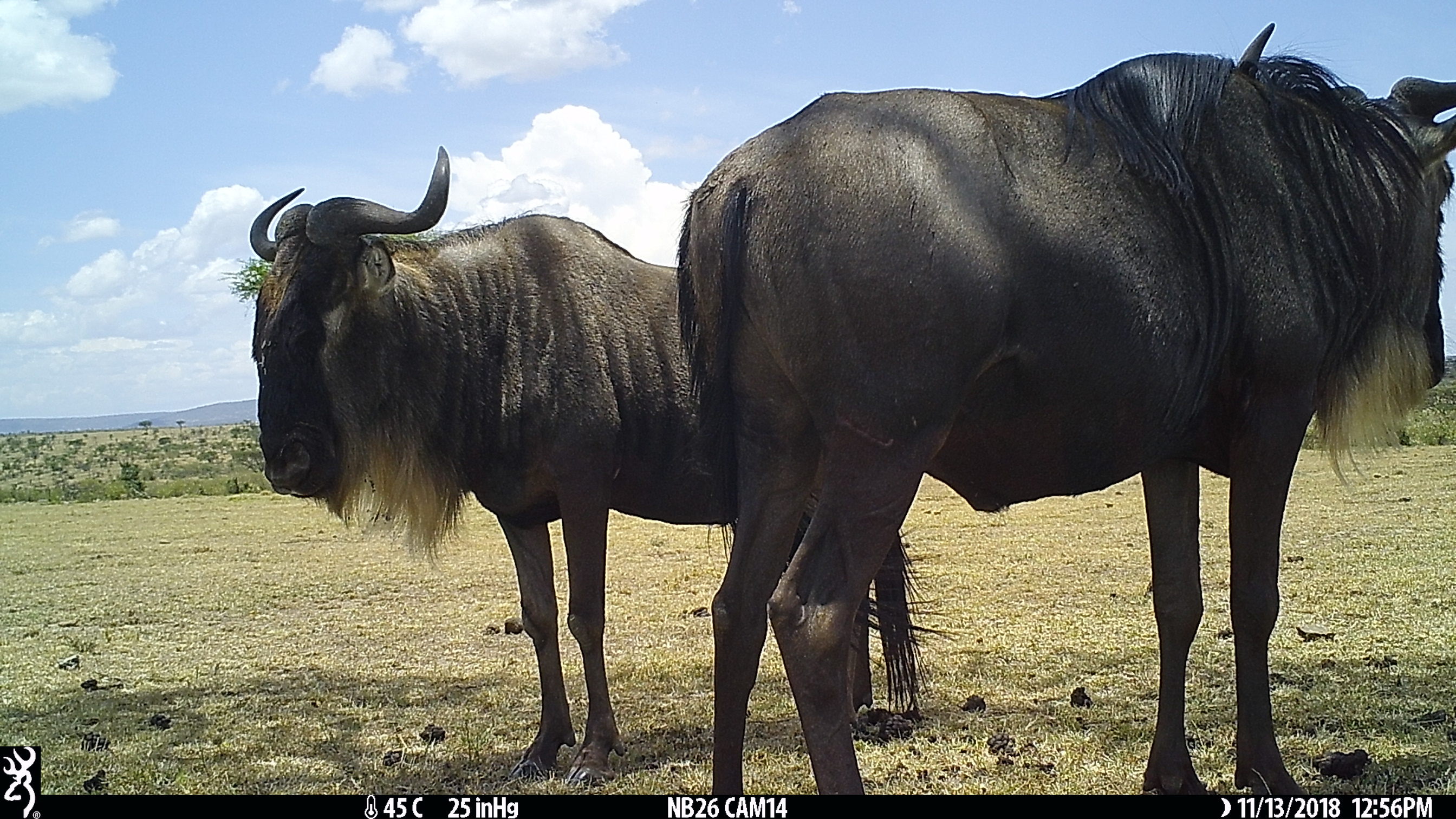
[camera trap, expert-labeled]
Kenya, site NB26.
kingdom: Animalia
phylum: Chordata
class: Mammalia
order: Artiodactyla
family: Bovidae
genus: Connochaetes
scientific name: Connochaetes taurinus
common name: blue wildebeest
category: wildebeest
Wildebeest (blue wildebeest) (Connochaetes taurinus).